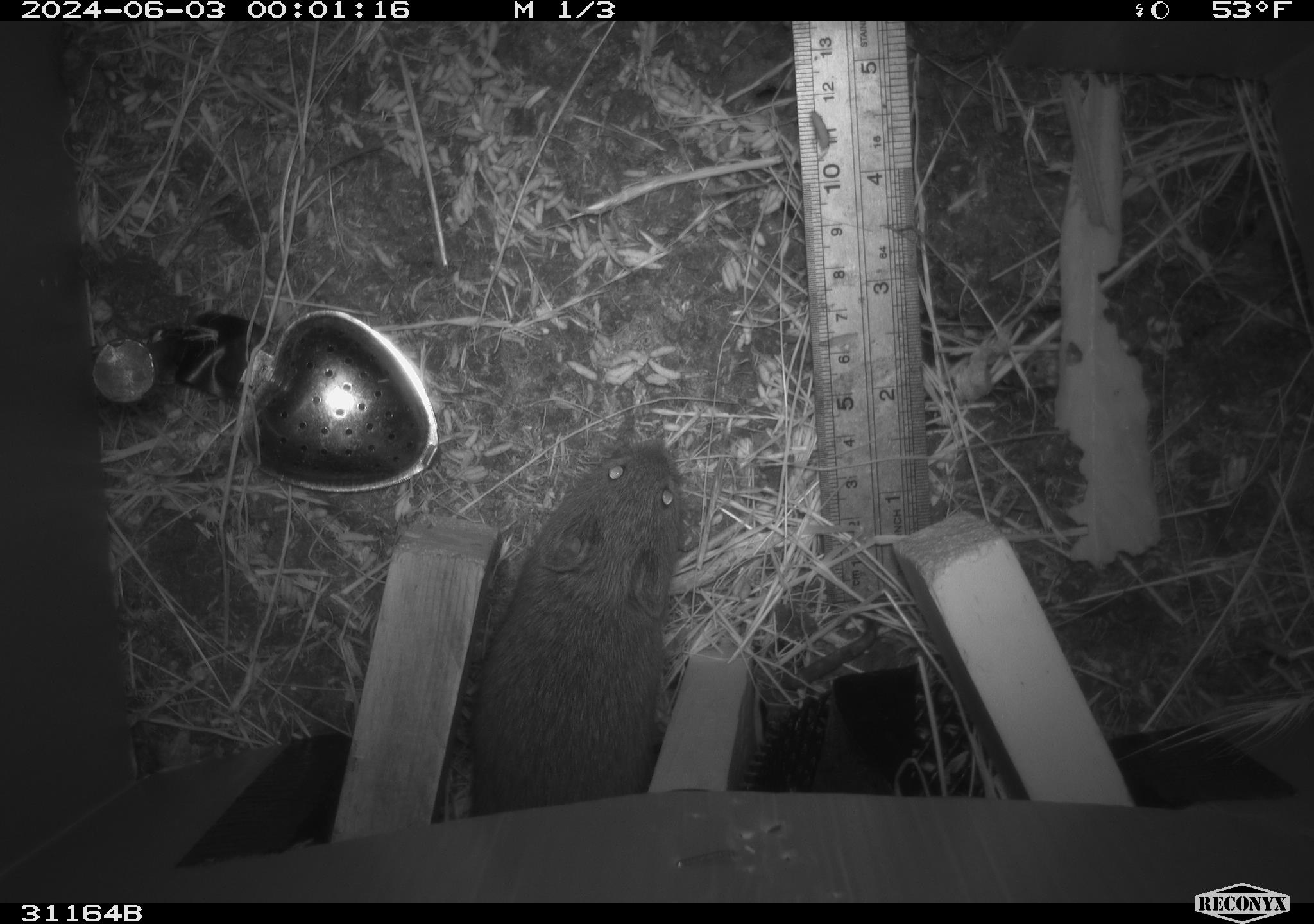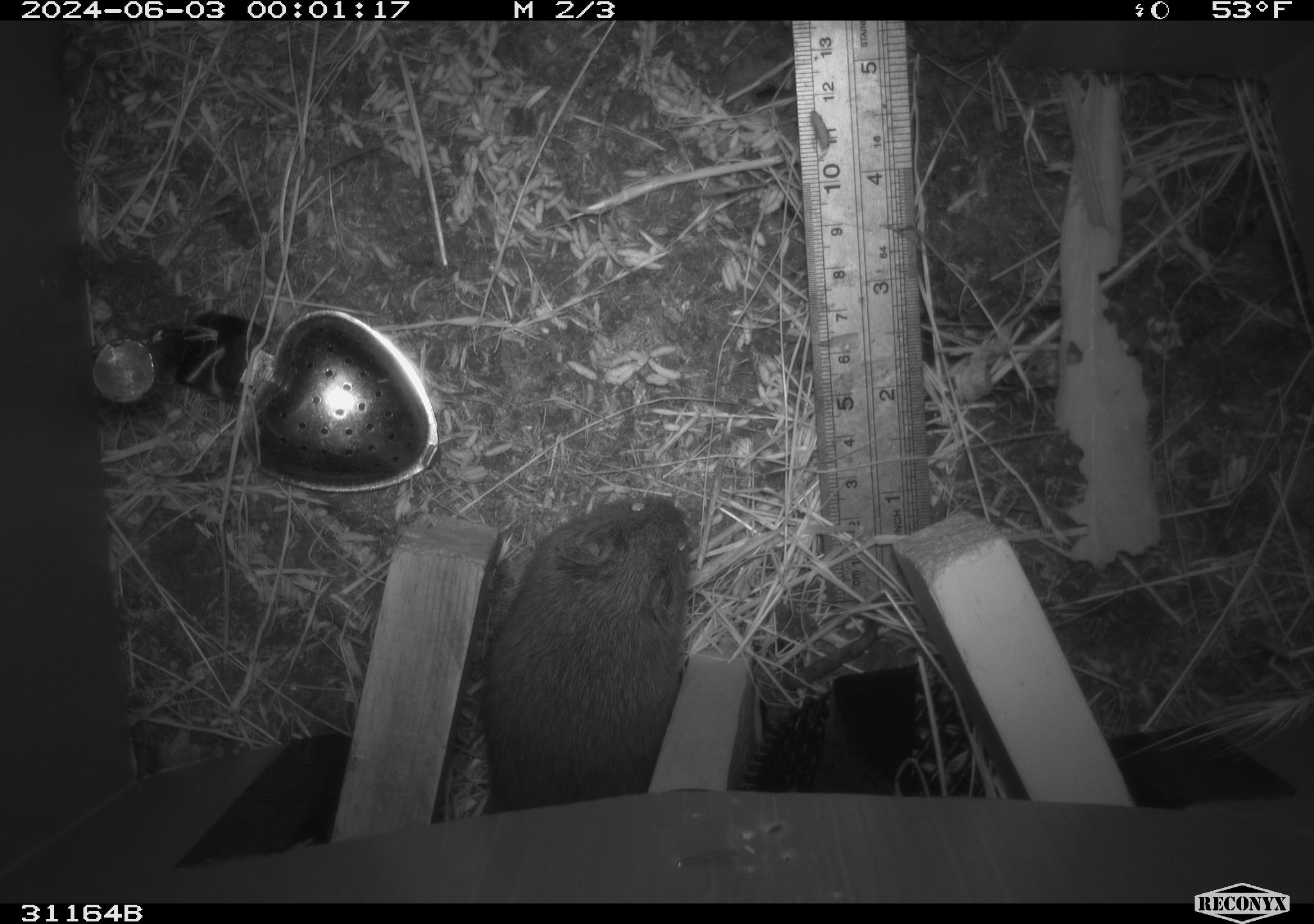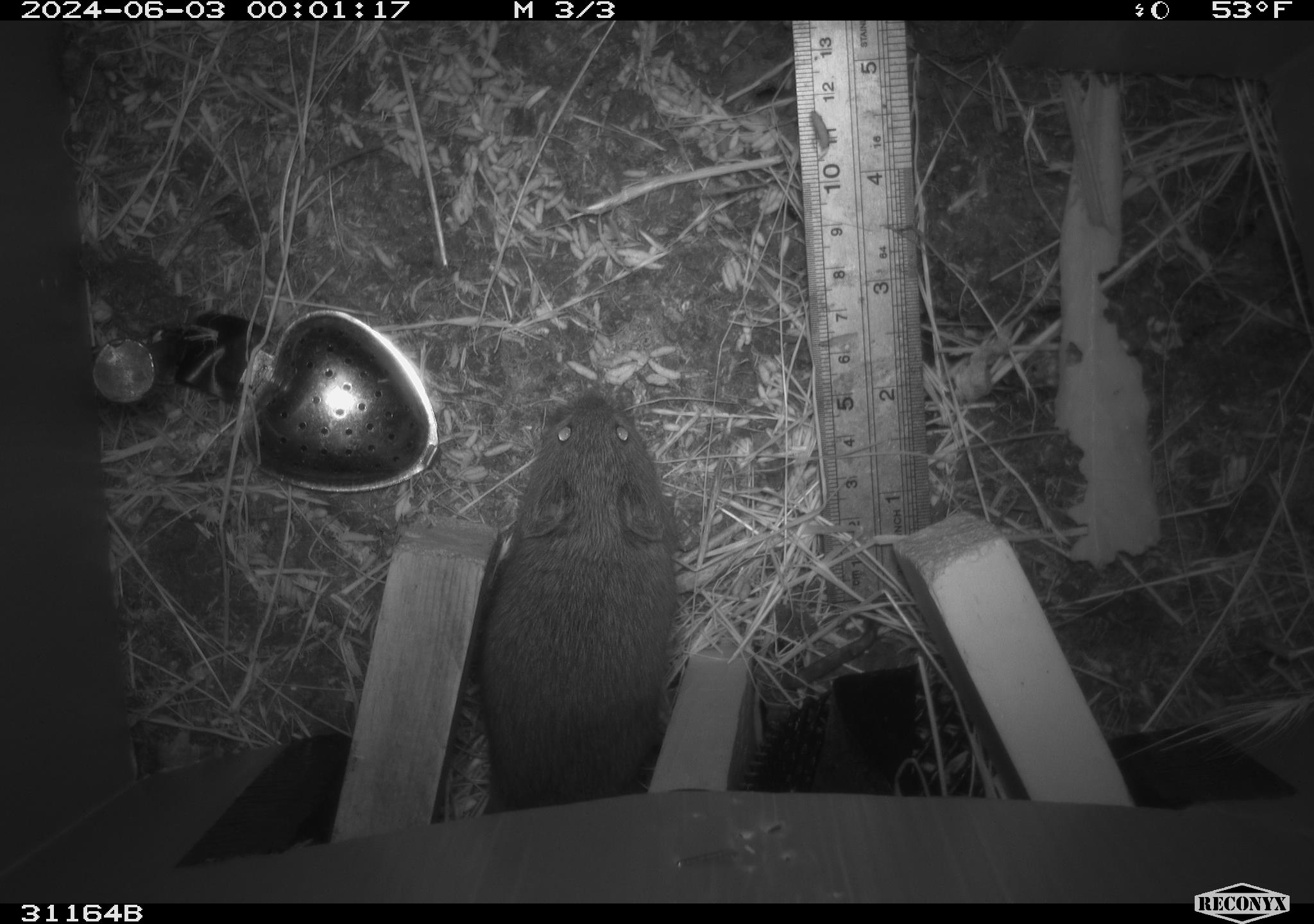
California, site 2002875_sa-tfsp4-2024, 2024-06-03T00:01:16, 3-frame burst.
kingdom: Animalia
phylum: Chordata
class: Mammalia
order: Rodentia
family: Cricetidae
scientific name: Arvicolinae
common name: voles, lemmings, and muskrats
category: arvicolinae subfamily